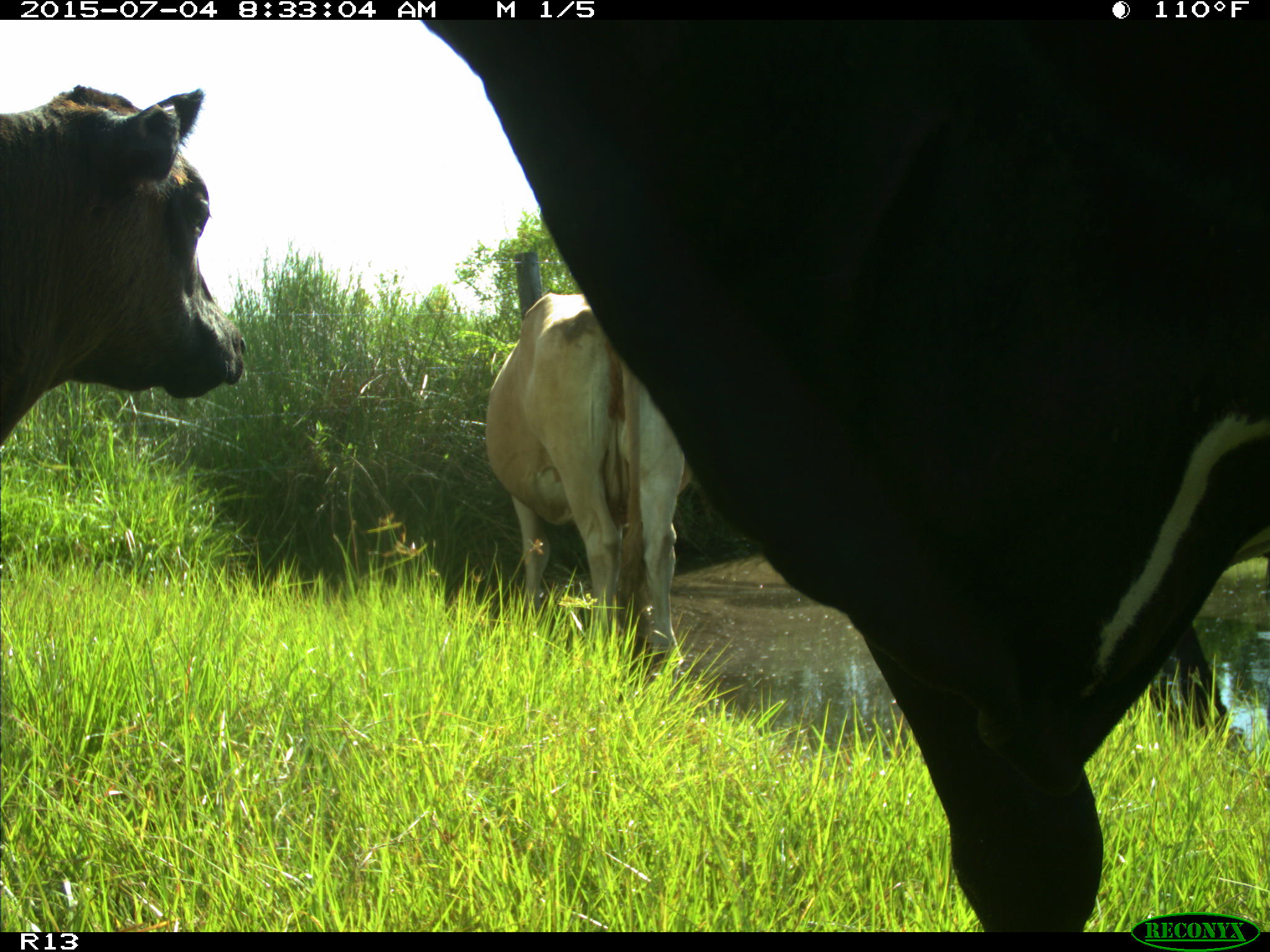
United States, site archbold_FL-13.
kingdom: Animalia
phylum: Chordata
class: Mammalia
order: Artiodactyla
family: Bovidae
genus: Bos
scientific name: Bos taurus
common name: domestic cow